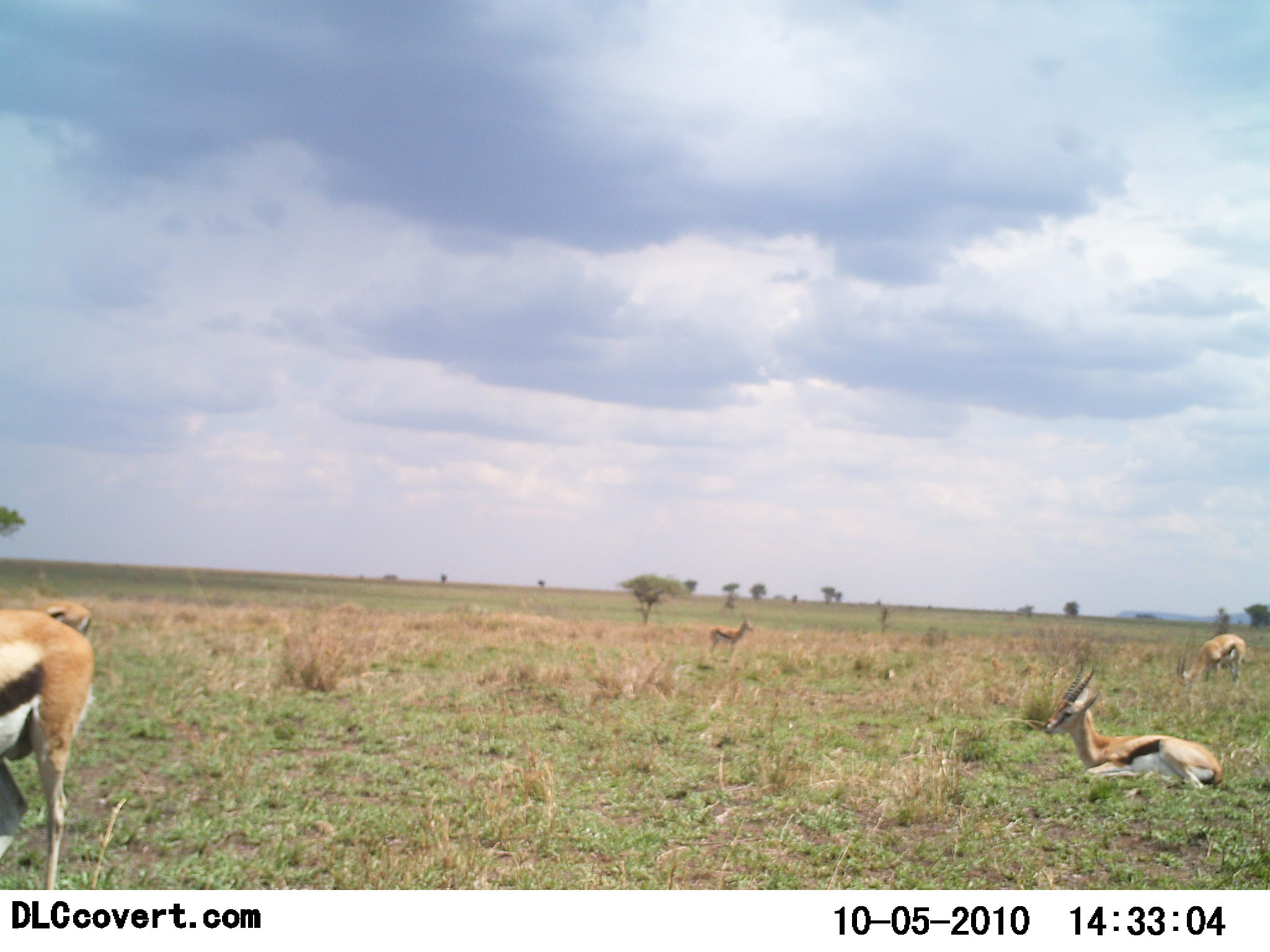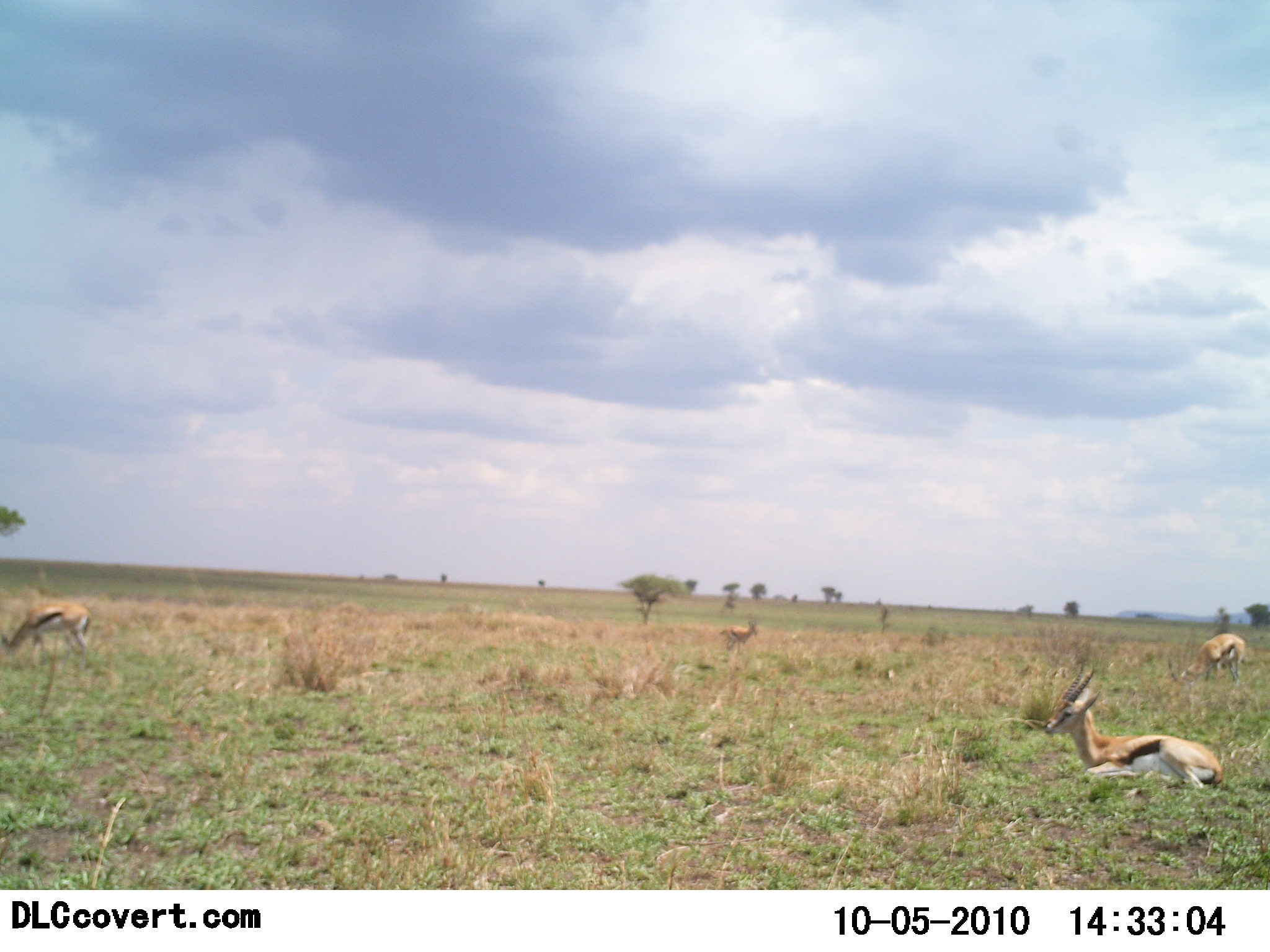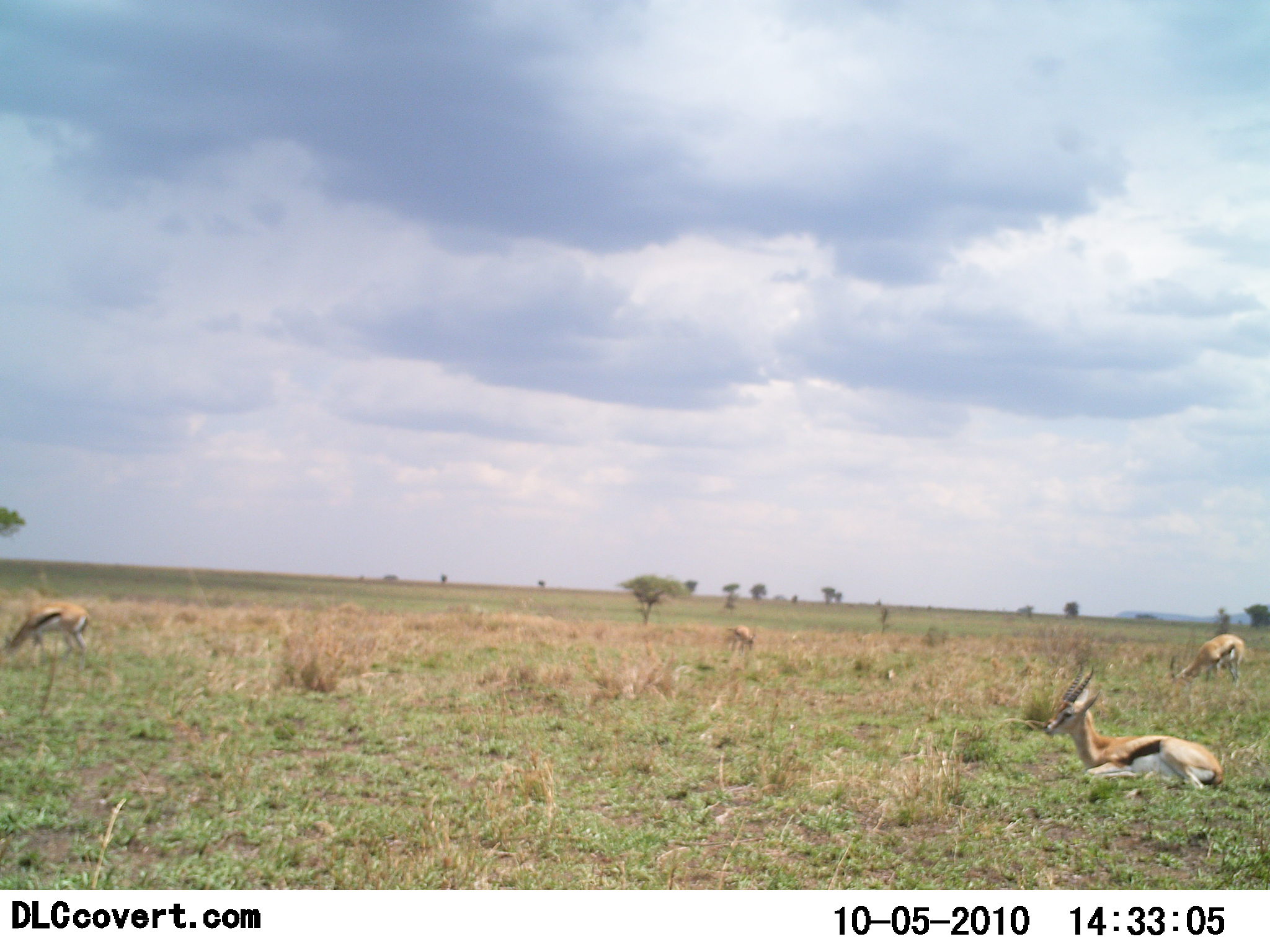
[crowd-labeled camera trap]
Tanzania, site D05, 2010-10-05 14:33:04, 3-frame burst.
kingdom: Animalia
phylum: Chordata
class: Mammalia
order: Artiodactyla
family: Bovidae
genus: Eudorcas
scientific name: Eudorcas thomsonii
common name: thomson's gazelle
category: gazellethomsons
Gazellethomsons (thomson's gazelle) (Eudorcas thomsonii), count 5. Behavior (volunteer vote fractions): standing 40%, resting 80%, moving 40%, interacting 0%. Young present (vote fraction): 0%. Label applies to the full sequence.